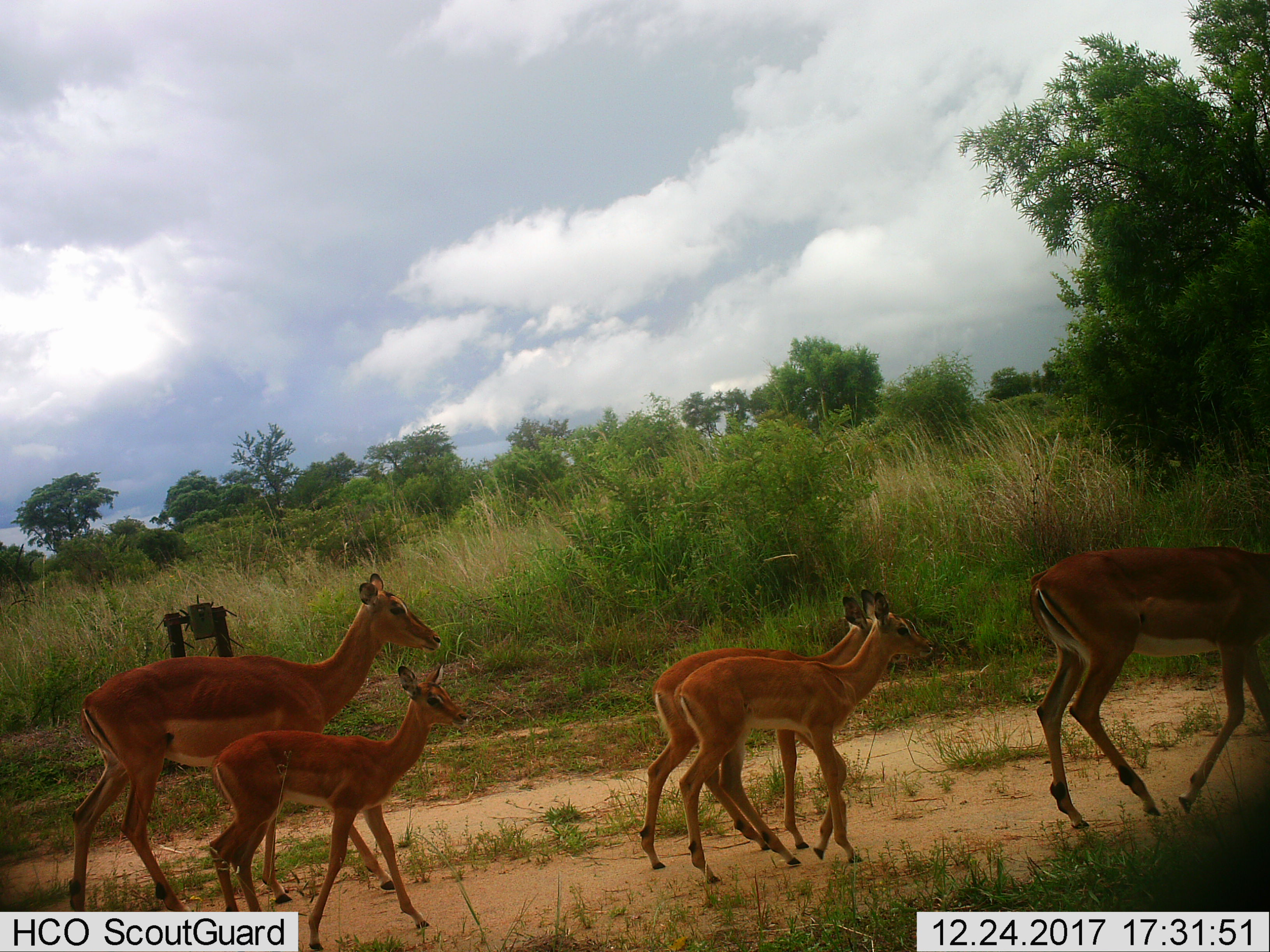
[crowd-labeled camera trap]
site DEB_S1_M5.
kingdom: Animalia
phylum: Chordata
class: Mammalia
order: Artiodactyla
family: Bovidae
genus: Aepyceros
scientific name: Aepyceros melampus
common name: impala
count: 5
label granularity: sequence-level